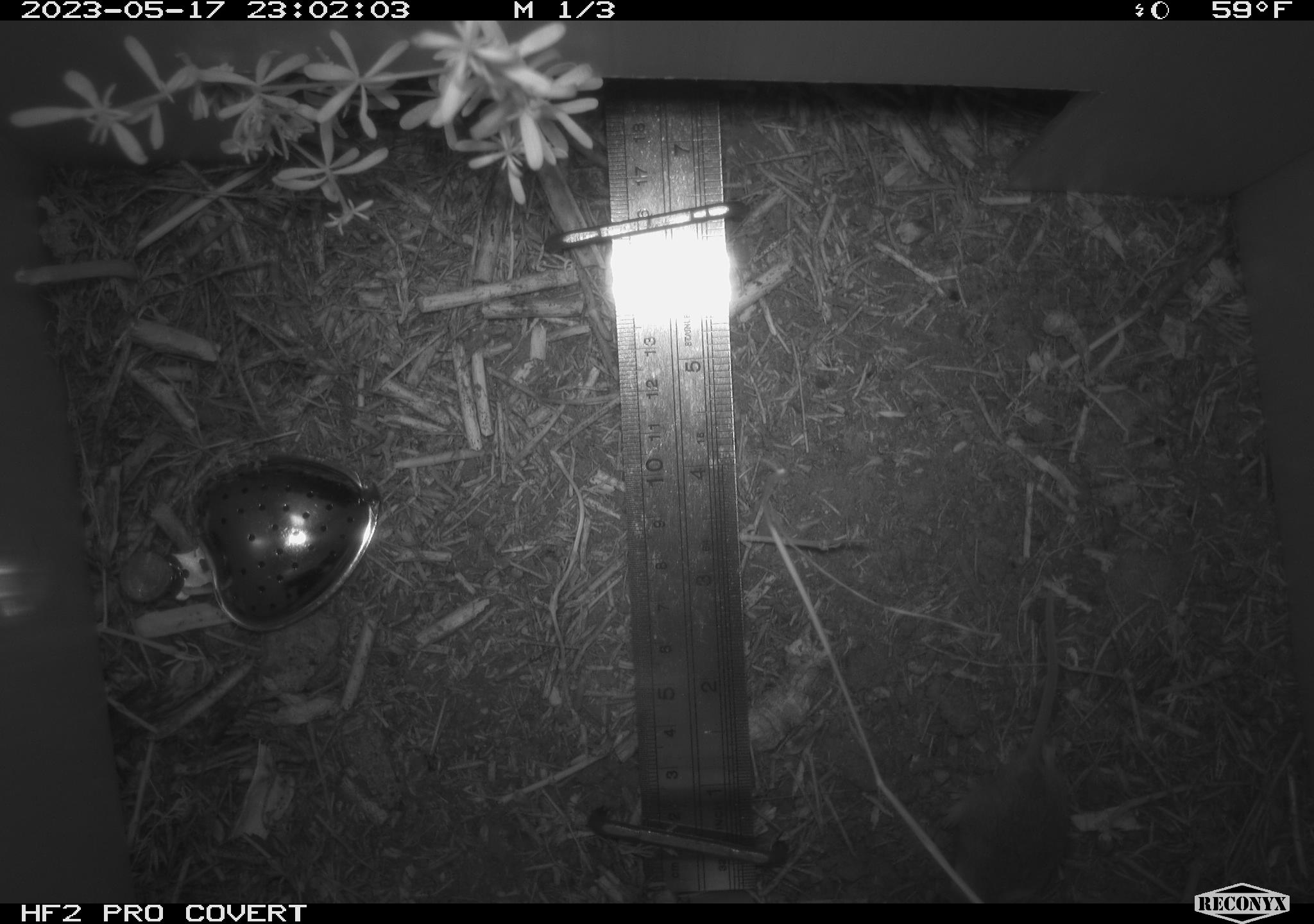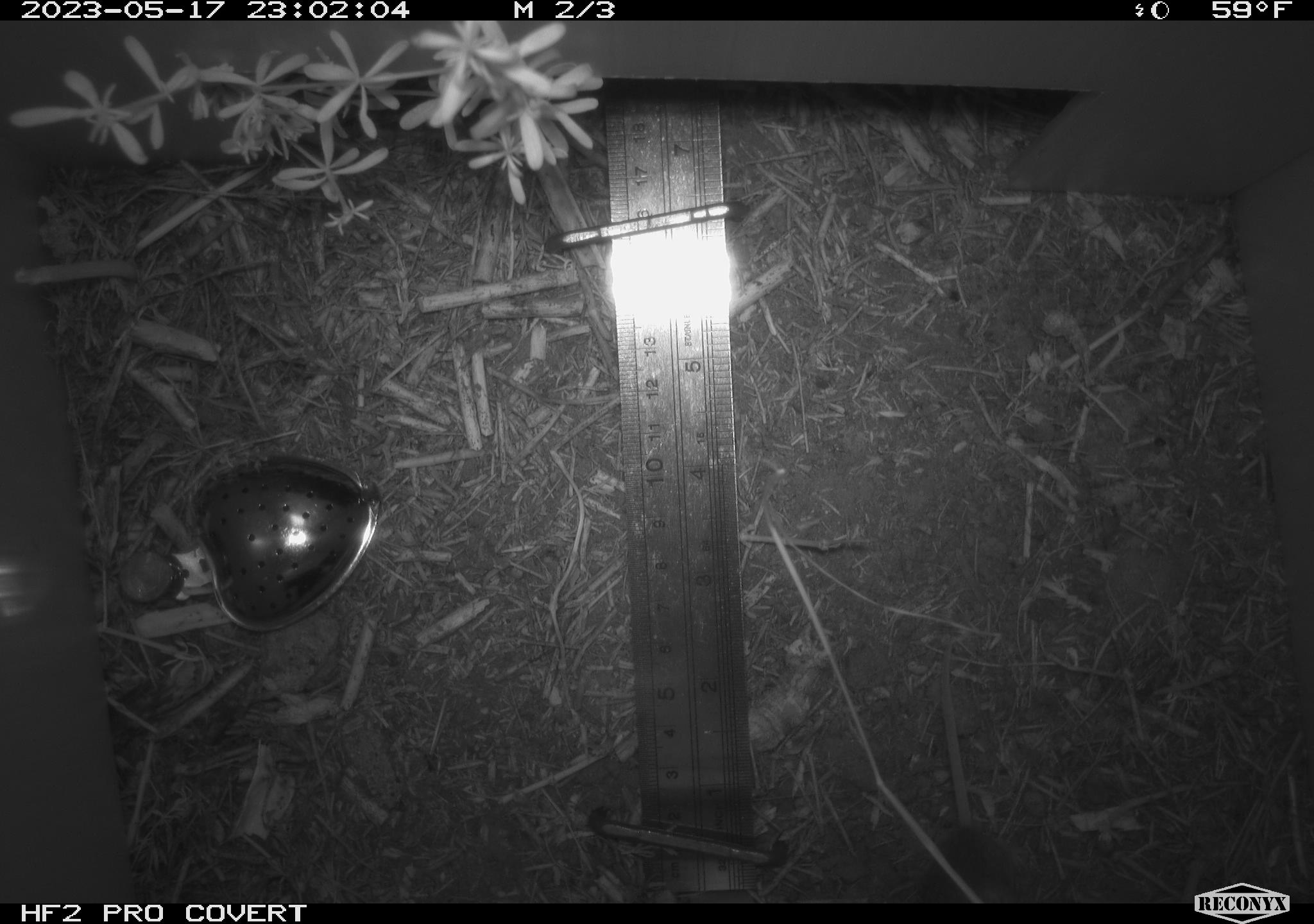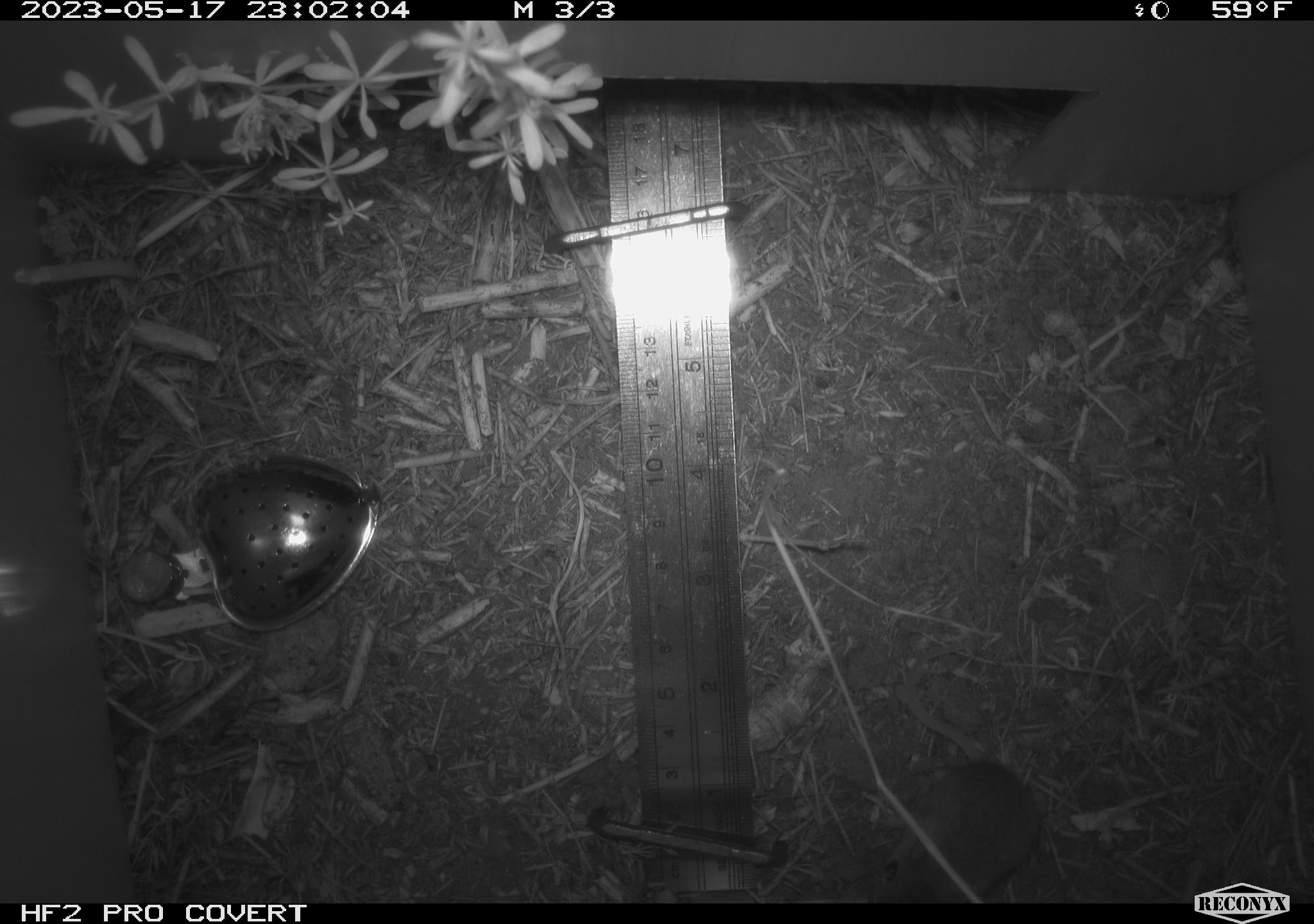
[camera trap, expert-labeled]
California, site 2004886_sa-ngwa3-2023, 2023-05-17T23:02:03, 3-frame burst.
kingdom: Animalia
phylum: Chordata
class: Mammalia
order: Rodentia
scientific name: Rodentia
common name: mouse species